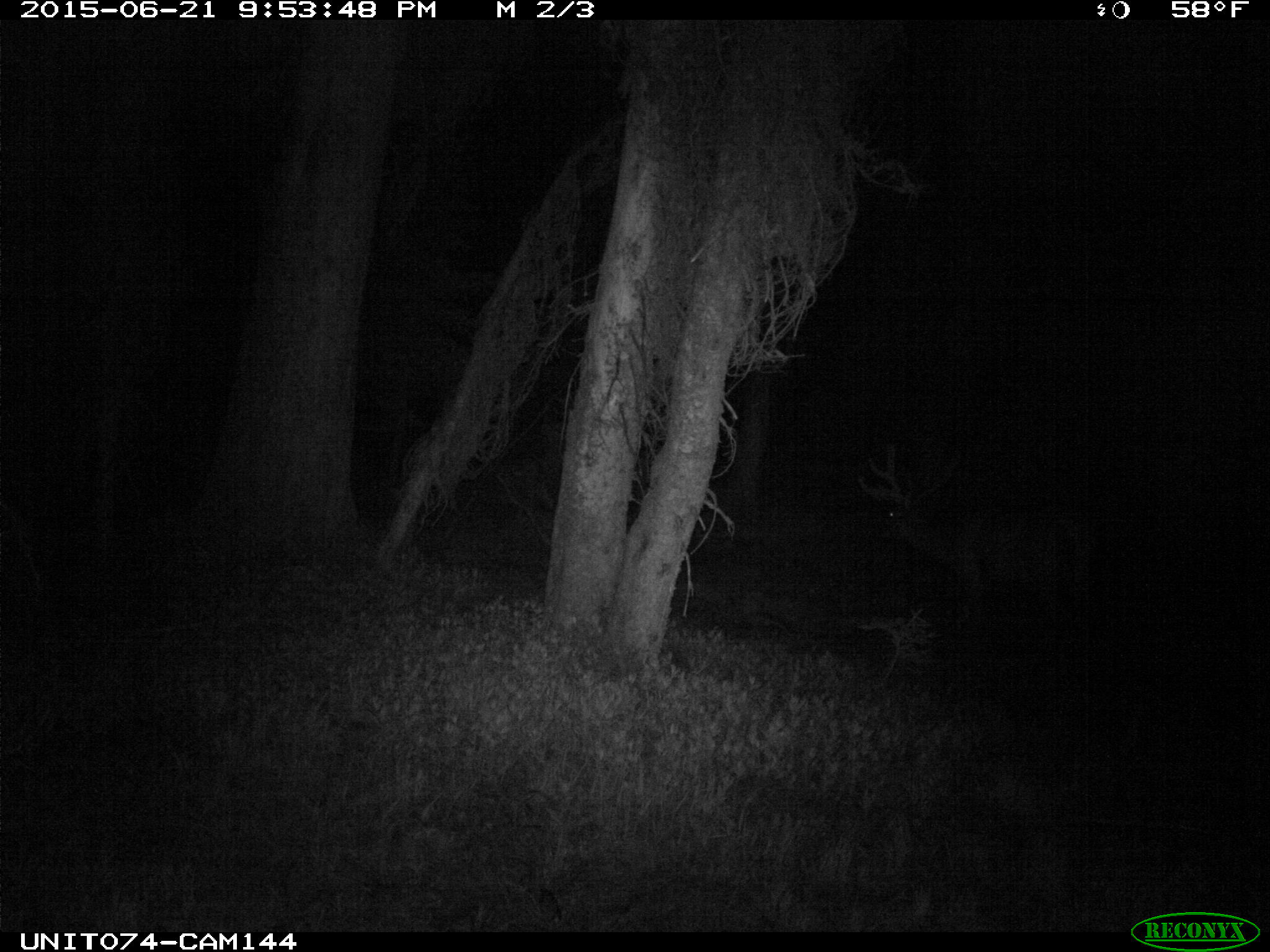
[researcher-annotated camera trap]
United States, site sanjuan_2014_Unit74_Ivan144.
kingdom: Animalia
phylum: Chordata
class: Mammalia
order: Artiodactyla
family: Cervidae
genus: Cervus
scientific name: Cervus elaphus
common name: red deer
Cervus elaphus (red deer).